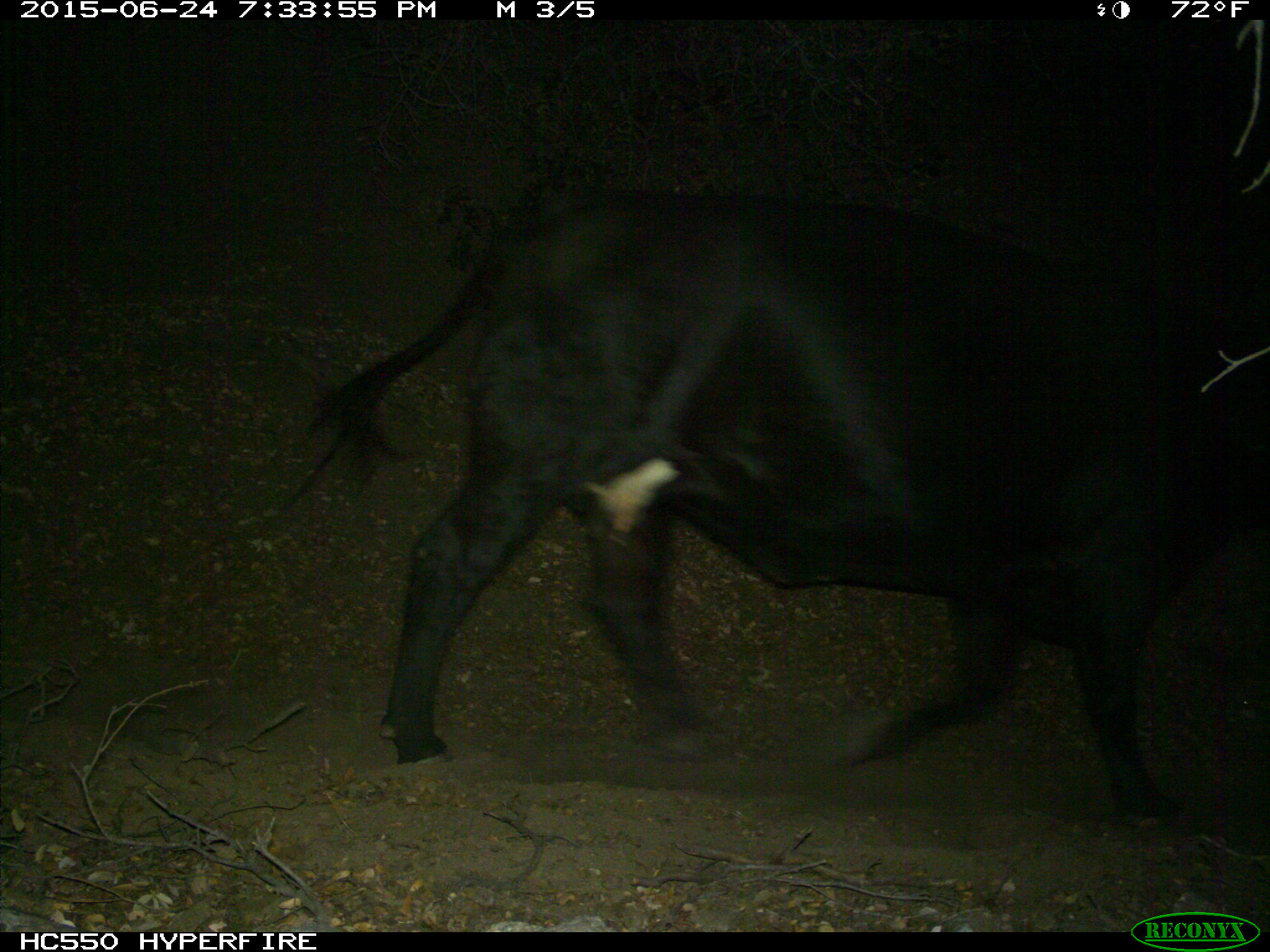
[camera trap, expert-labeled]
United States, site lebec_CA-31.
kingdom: Animalia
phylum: Chordata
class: Mammalia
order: Artiodactyla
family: Bovidae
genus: Bos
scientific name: Bos taurus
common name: domestic cow